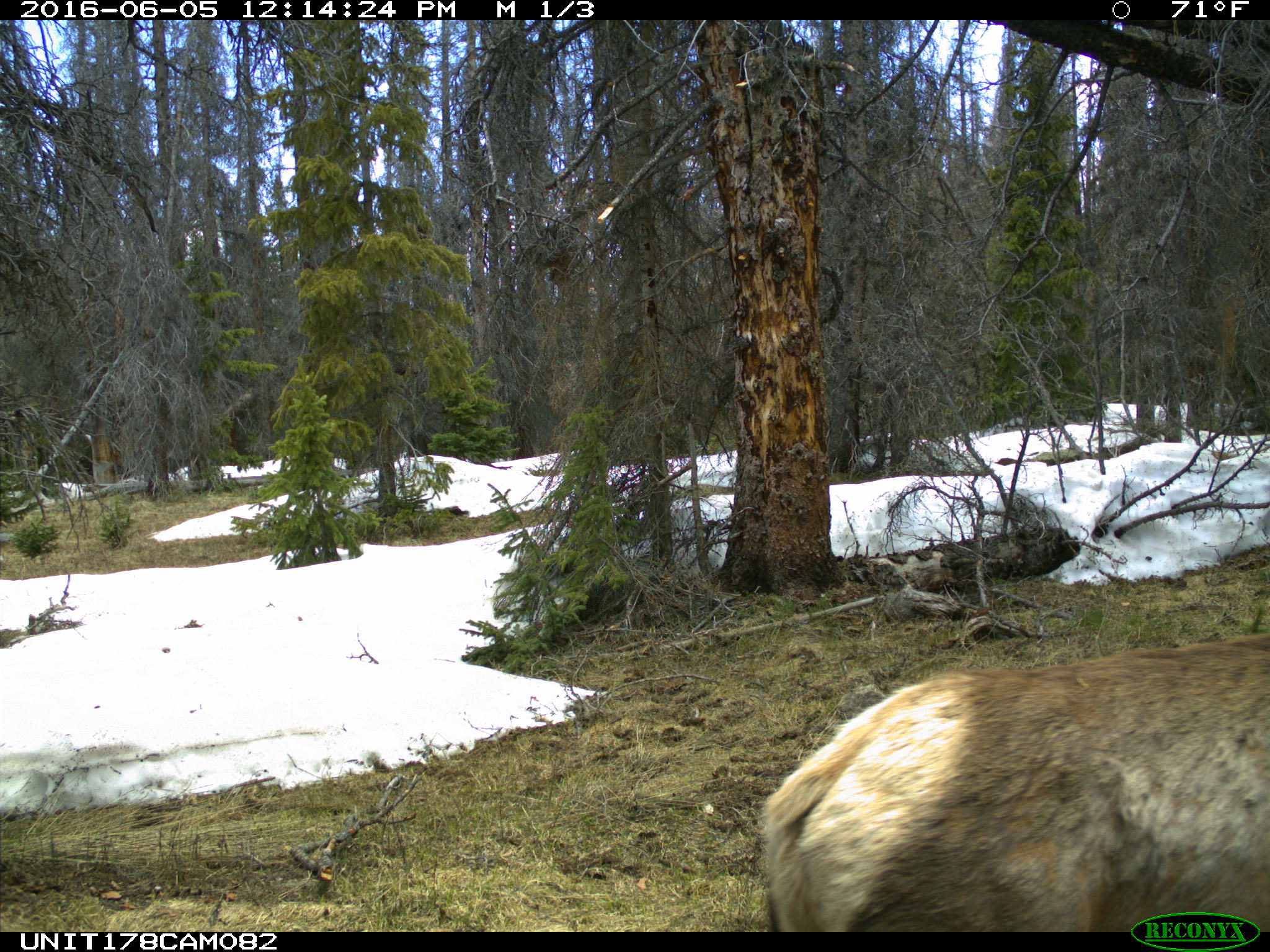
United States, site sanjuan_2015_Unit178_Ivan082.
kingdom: Animalia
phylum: Chordata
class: Mammalia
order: Artiodactyla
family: Cervidae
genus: Cervus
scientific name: Cervus elaphus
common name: red deer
Cervus elaphus (red deer).